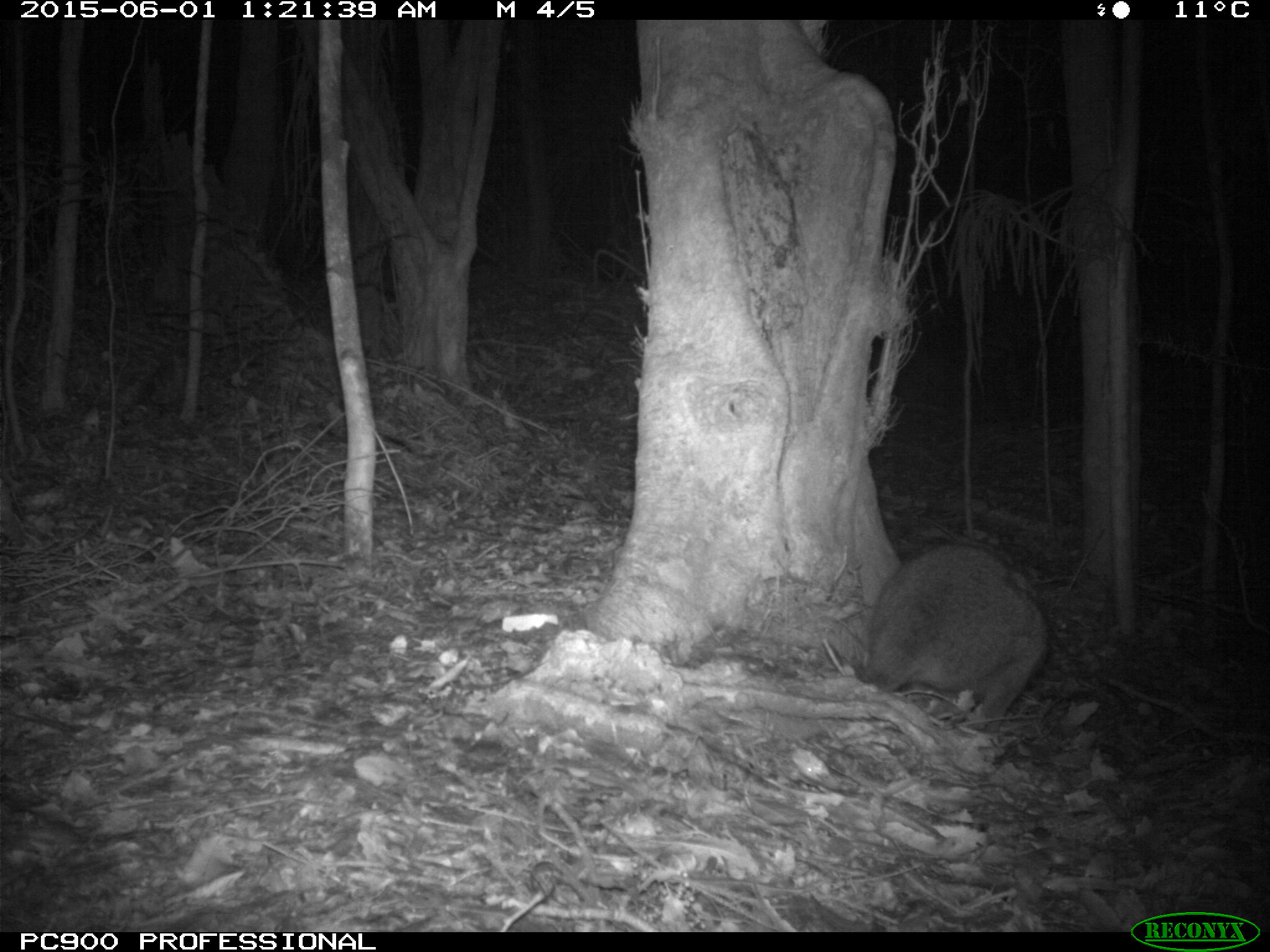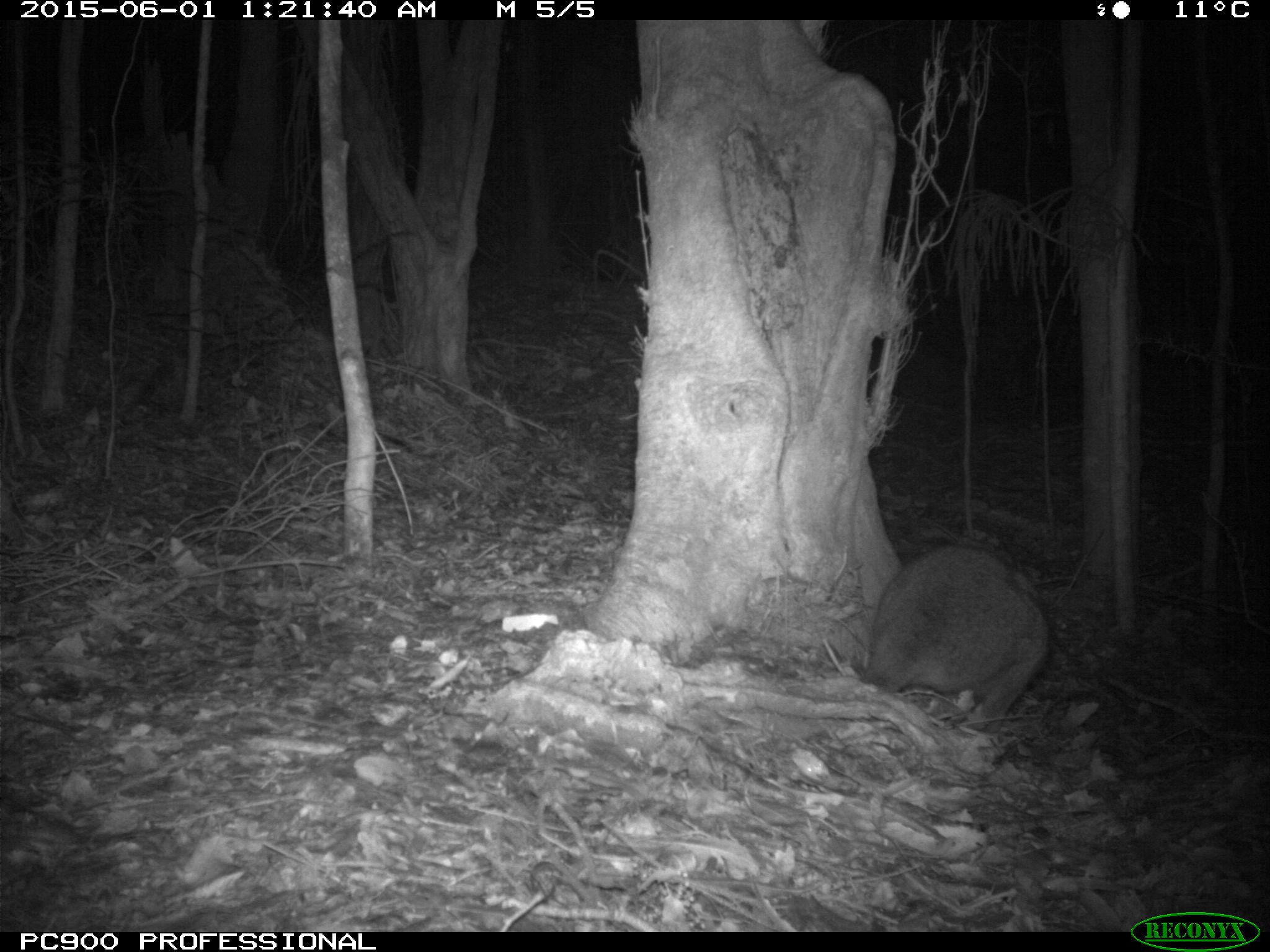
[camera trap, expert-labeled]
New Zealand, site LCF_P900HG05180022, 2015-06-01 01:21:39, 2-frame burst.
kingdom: Animalia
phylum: Chordata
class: Mammalia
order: Diprotodontia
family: Macropodidae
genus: Notamacropus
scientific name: Notamacropus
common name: wallaby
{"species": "wallaby (Notamacropus)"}